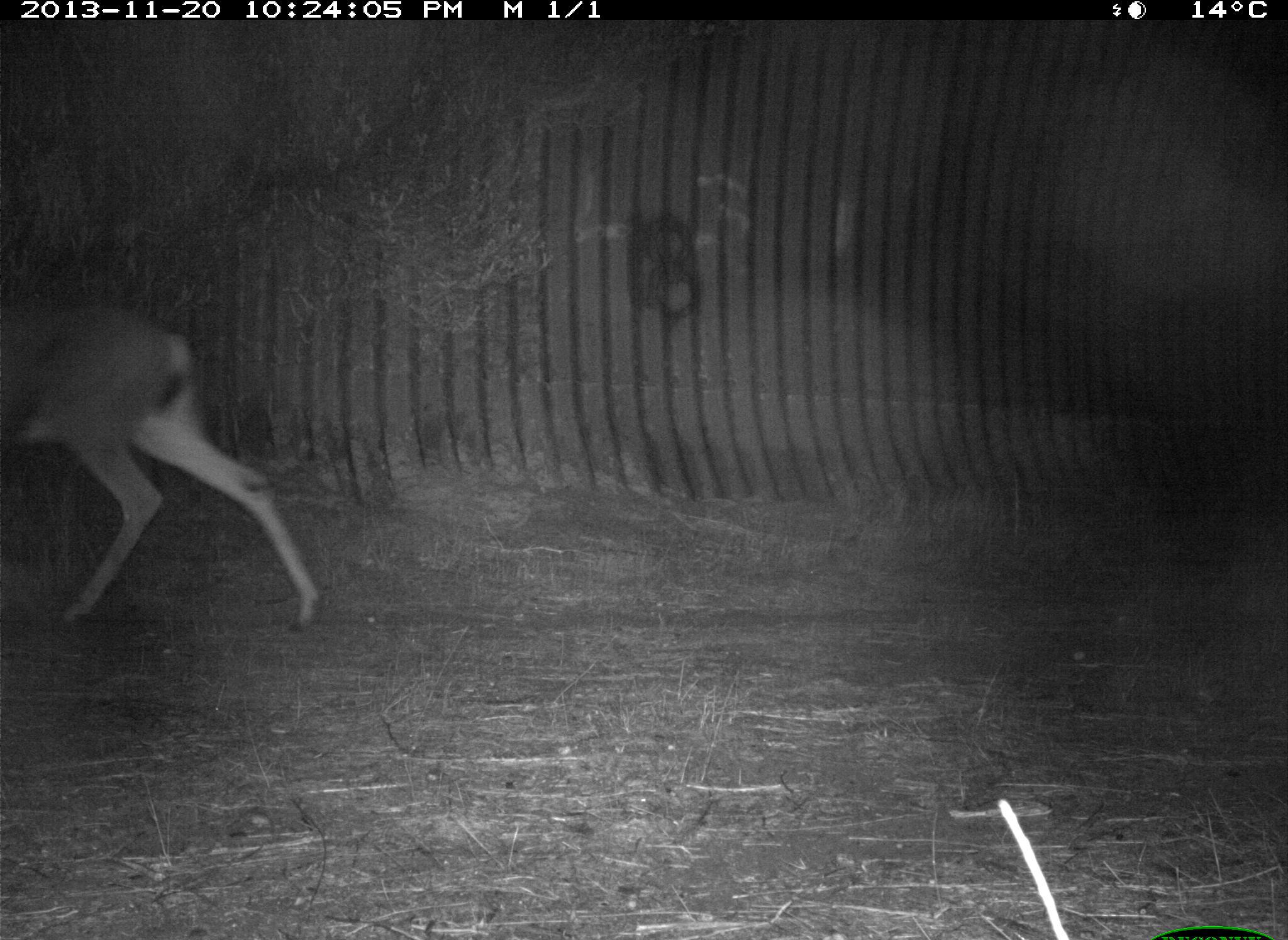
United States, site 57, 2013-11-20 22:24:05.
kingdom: Animalia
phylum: Chordata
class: Mammalia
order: Artiodactyla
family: Cervidae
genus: Odocoileus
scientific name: Odocoileus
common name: deer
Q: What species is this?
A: Deer (Odocoileus).